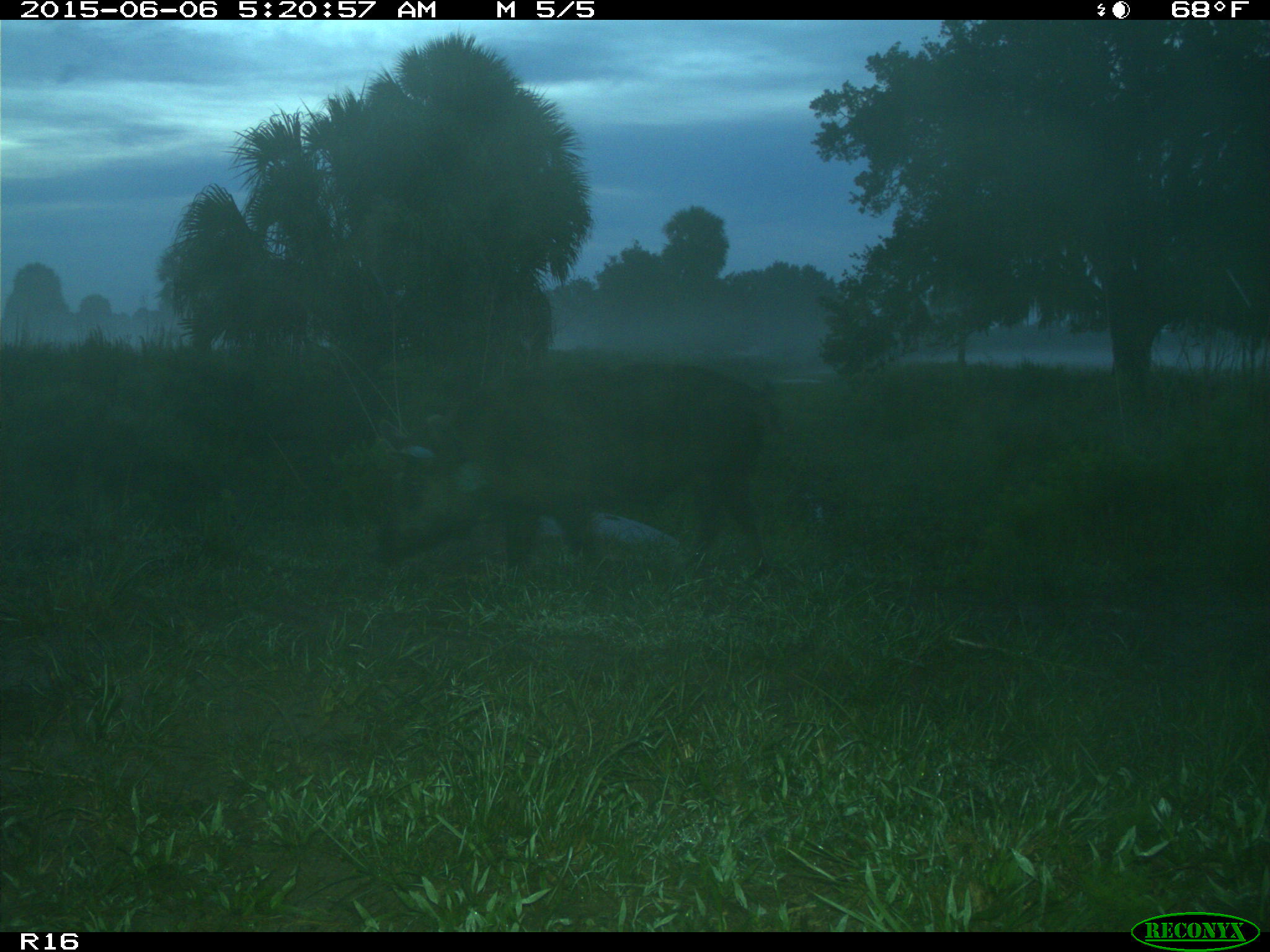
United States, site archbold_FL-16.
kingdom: Animalia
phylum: Chordata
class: Mammalia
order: Artiodactyla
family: Suidae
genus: Sus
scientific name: Sus scrofa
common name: wild boar